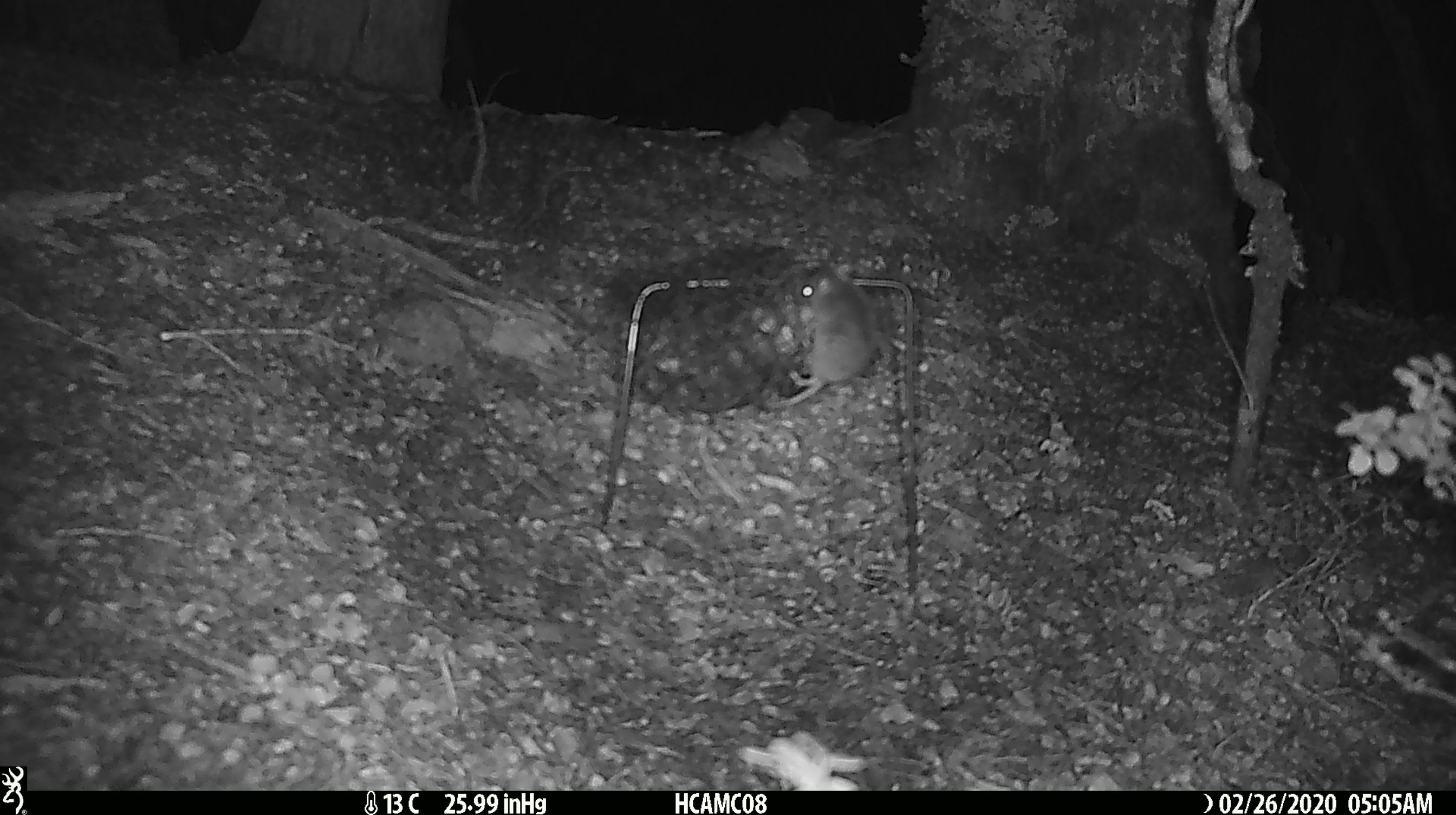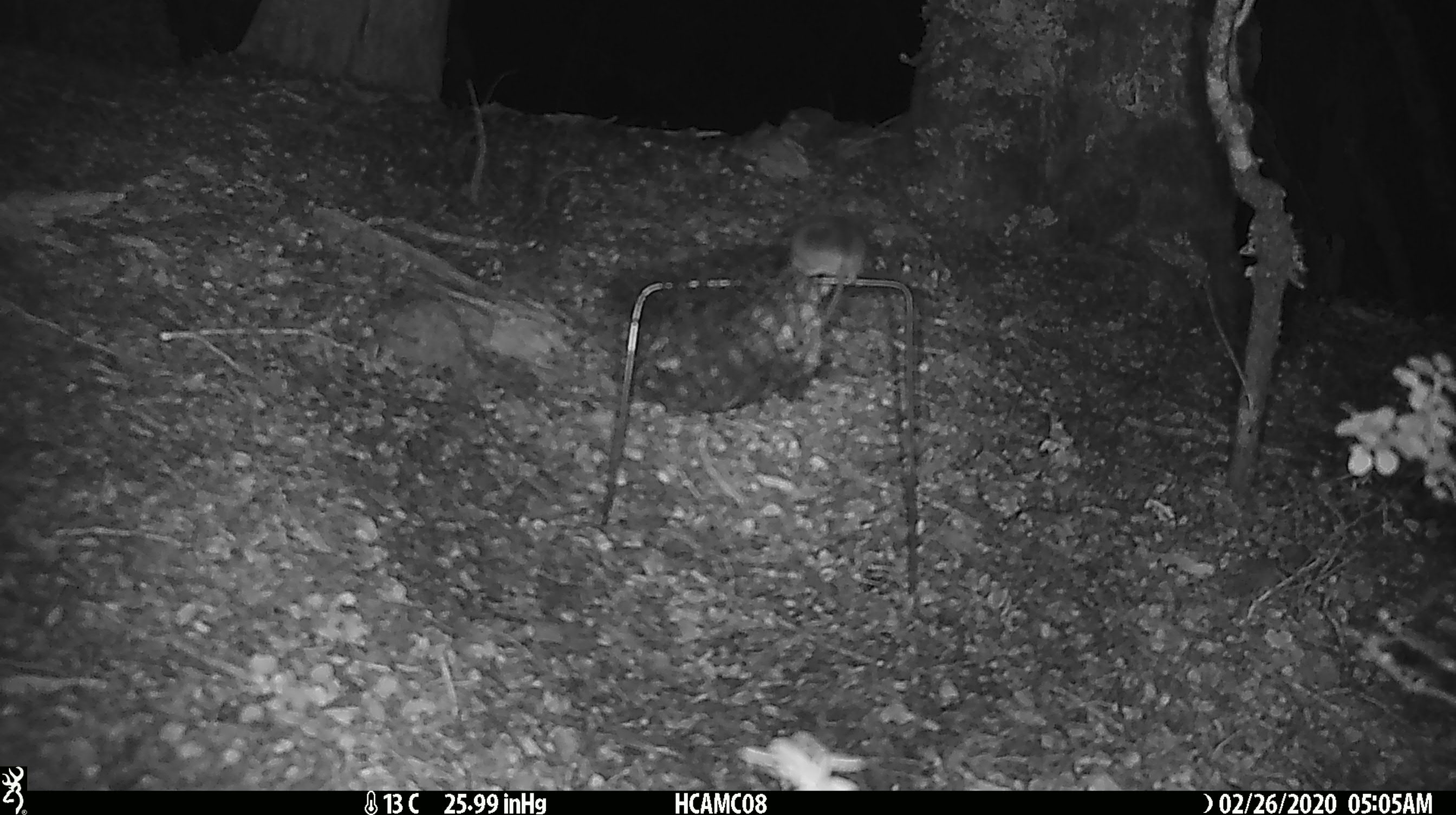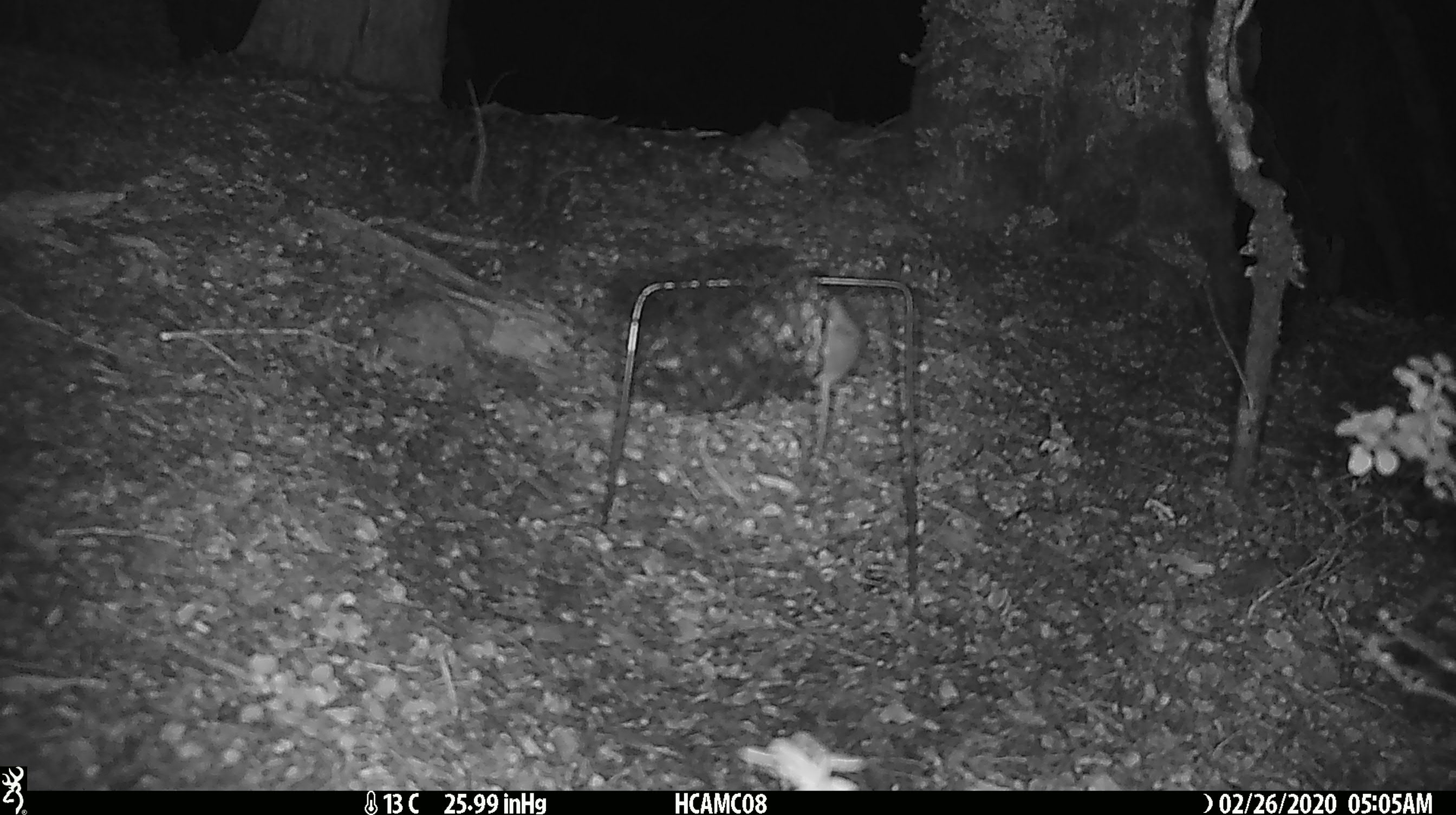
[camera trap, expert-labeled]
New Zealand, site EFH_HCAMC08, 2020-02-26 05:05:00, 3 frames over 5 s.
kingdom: Animalia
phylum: Chordata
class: Mammalia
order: Rodentia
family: Muridae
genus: Mus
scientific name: Mus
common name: mouse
Mouse (Mus).